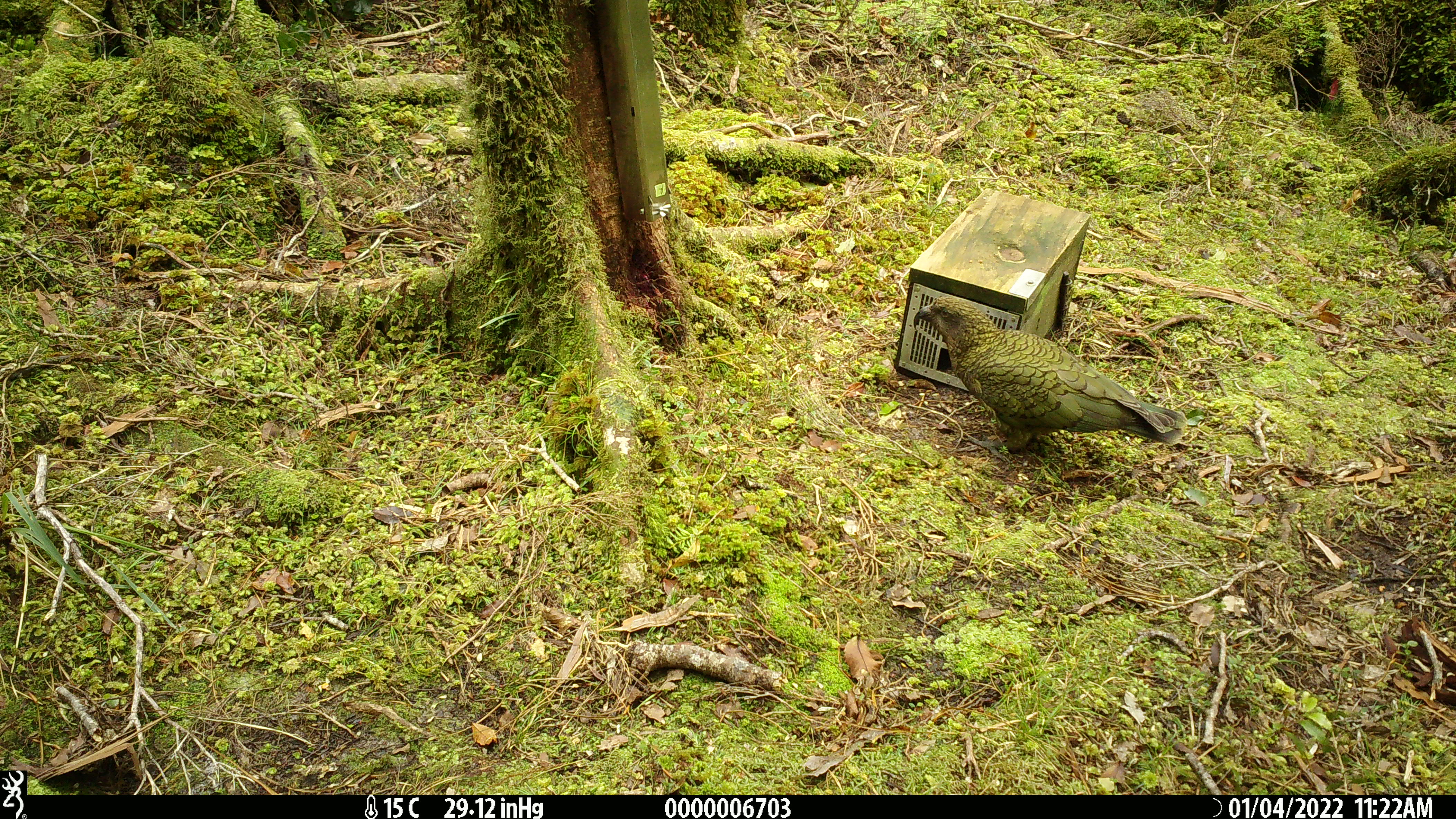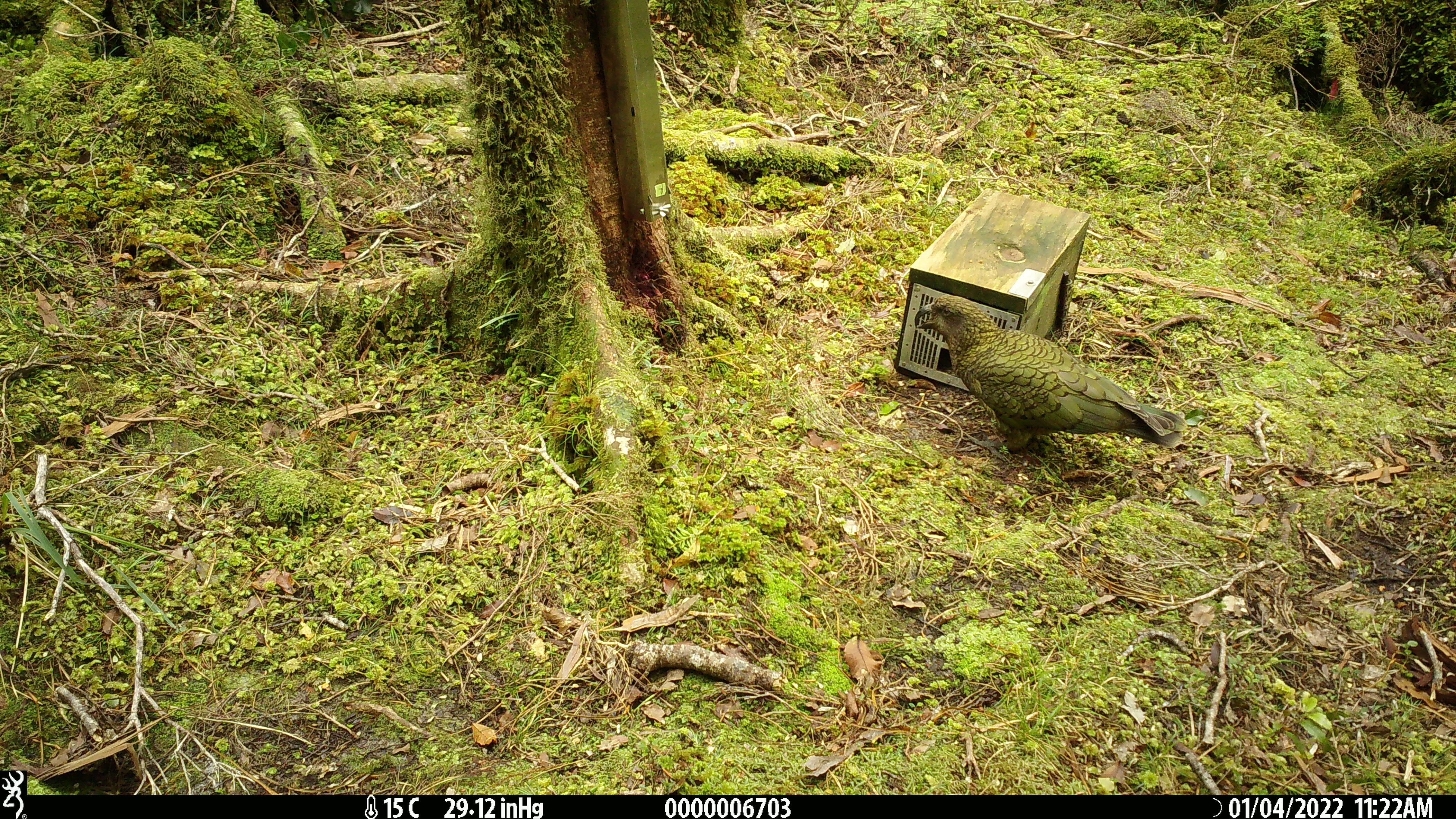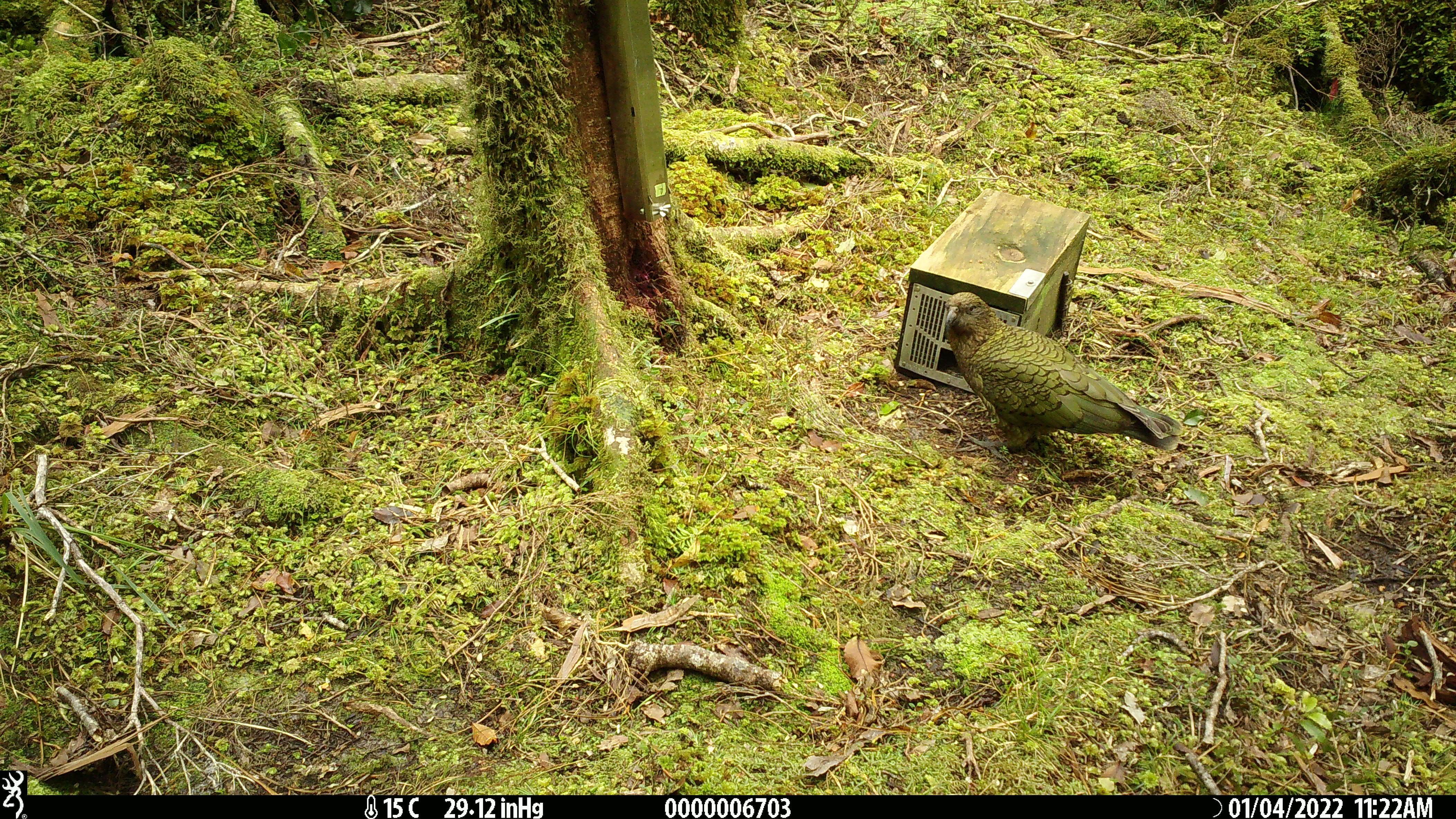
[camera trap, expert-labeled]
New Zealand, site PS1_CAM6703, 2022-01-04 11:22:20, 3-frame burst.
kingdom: Animalia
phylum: Chordata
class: Aves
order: Psittaciformes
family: Strigopidae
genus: Nestor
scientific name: Nestor notabilis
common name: kea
Kea (Nestor notabilis).